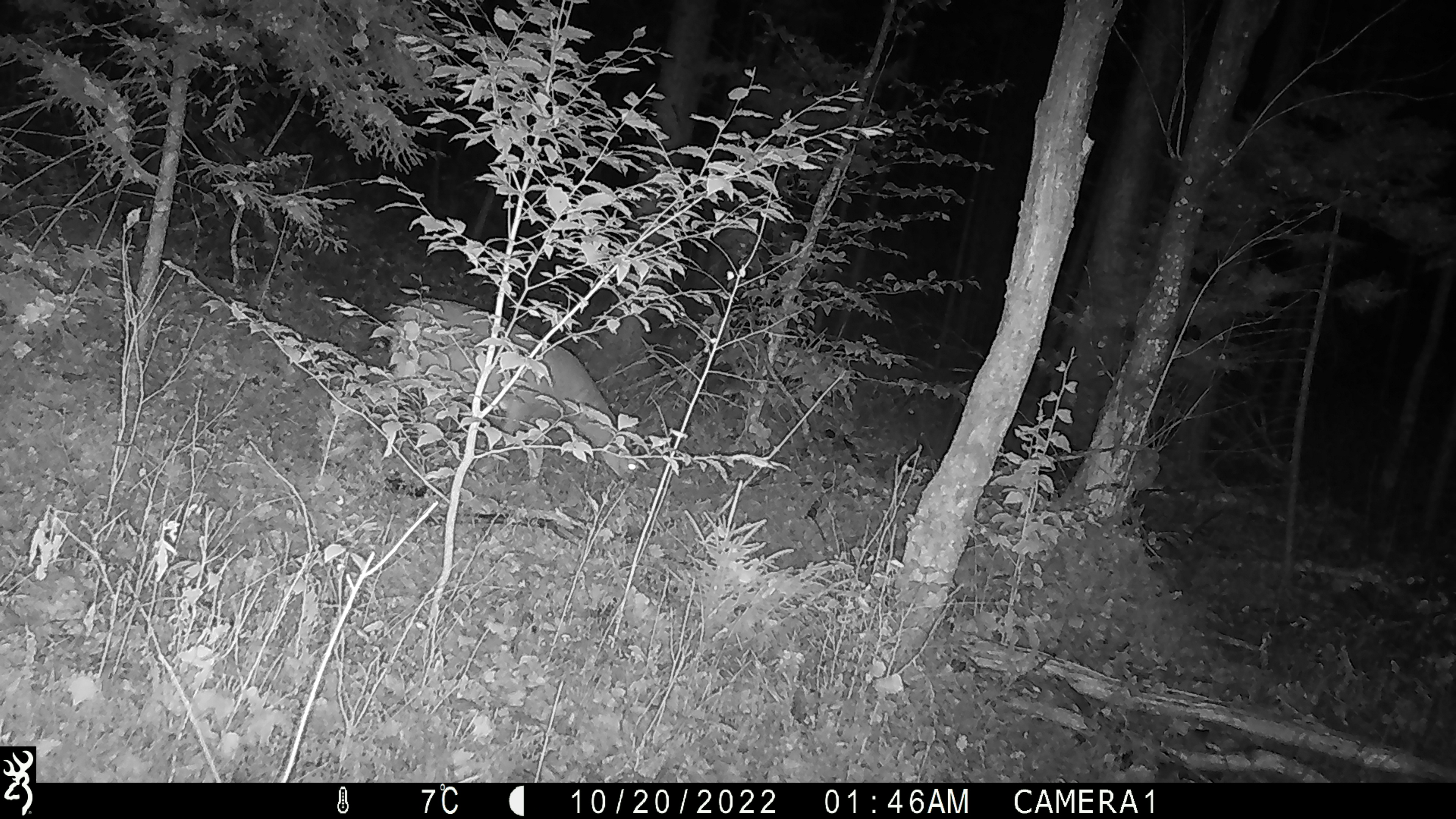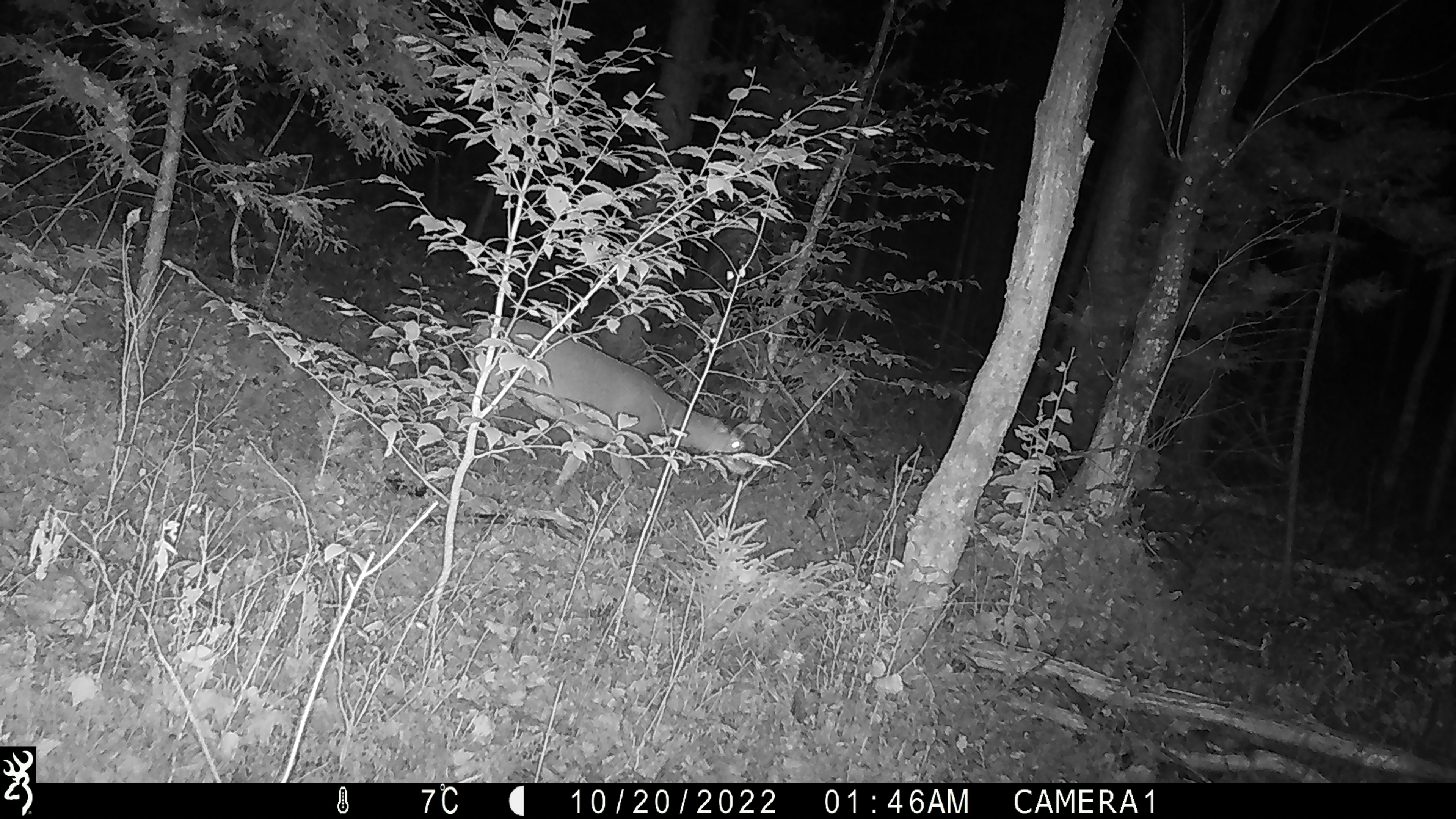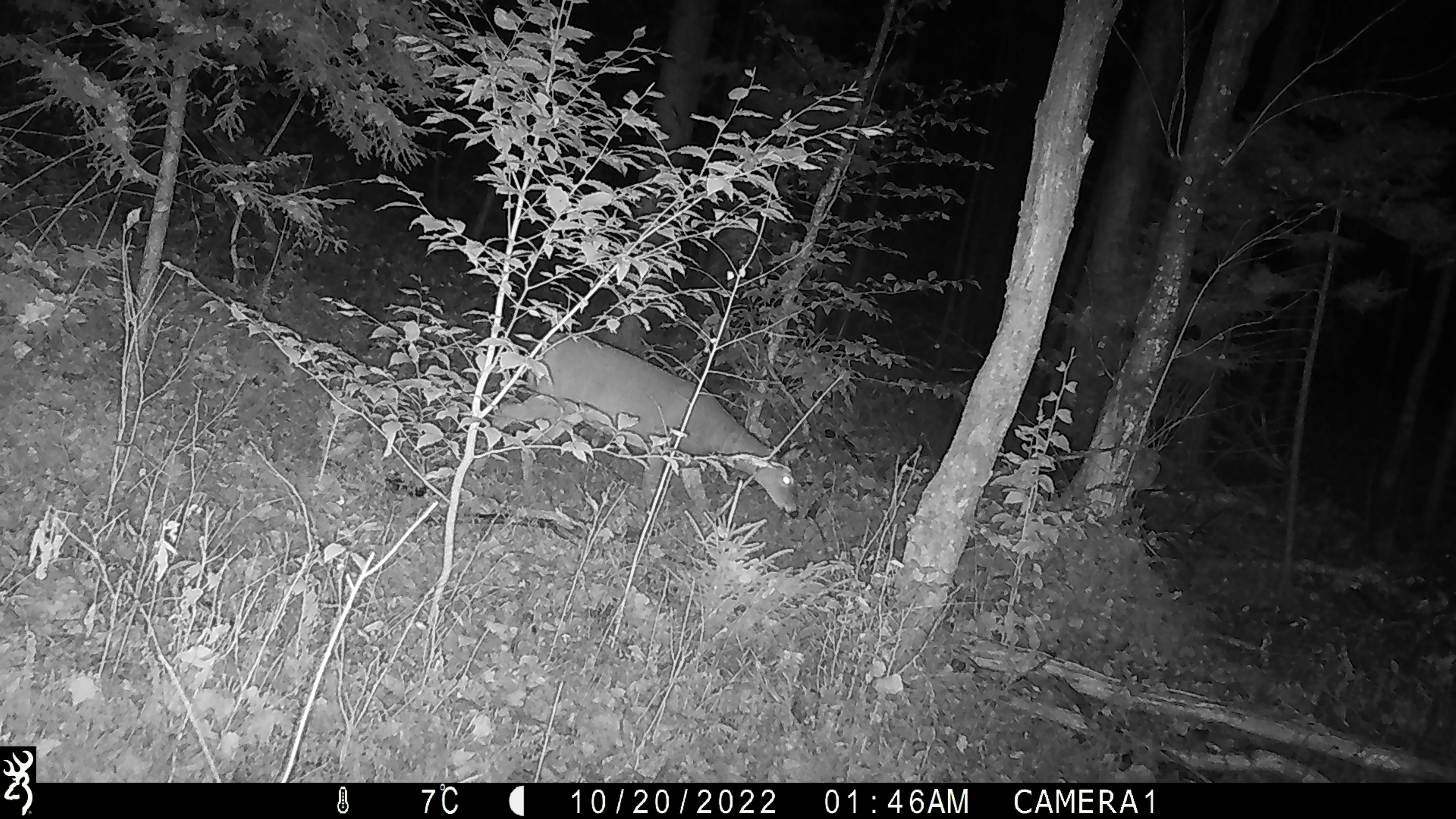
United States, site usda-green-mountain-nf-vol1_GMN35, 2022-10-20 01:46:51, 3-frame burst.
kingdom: Animalia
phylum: Chordata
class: Mammalia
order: Artiodactyla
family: Cervidae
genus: Odocoileus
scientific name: Odocoileus virginianus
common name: white-tailed deer